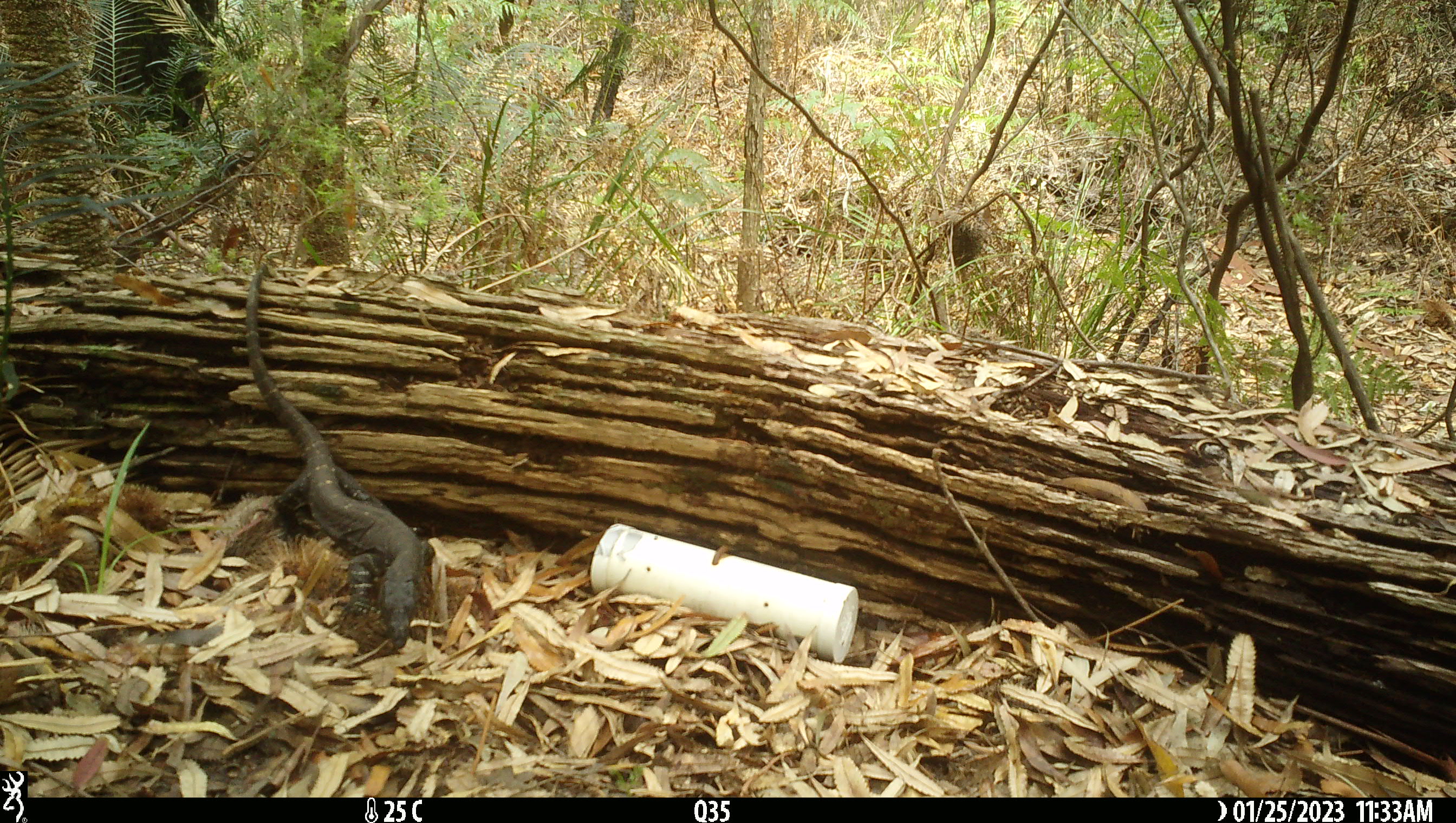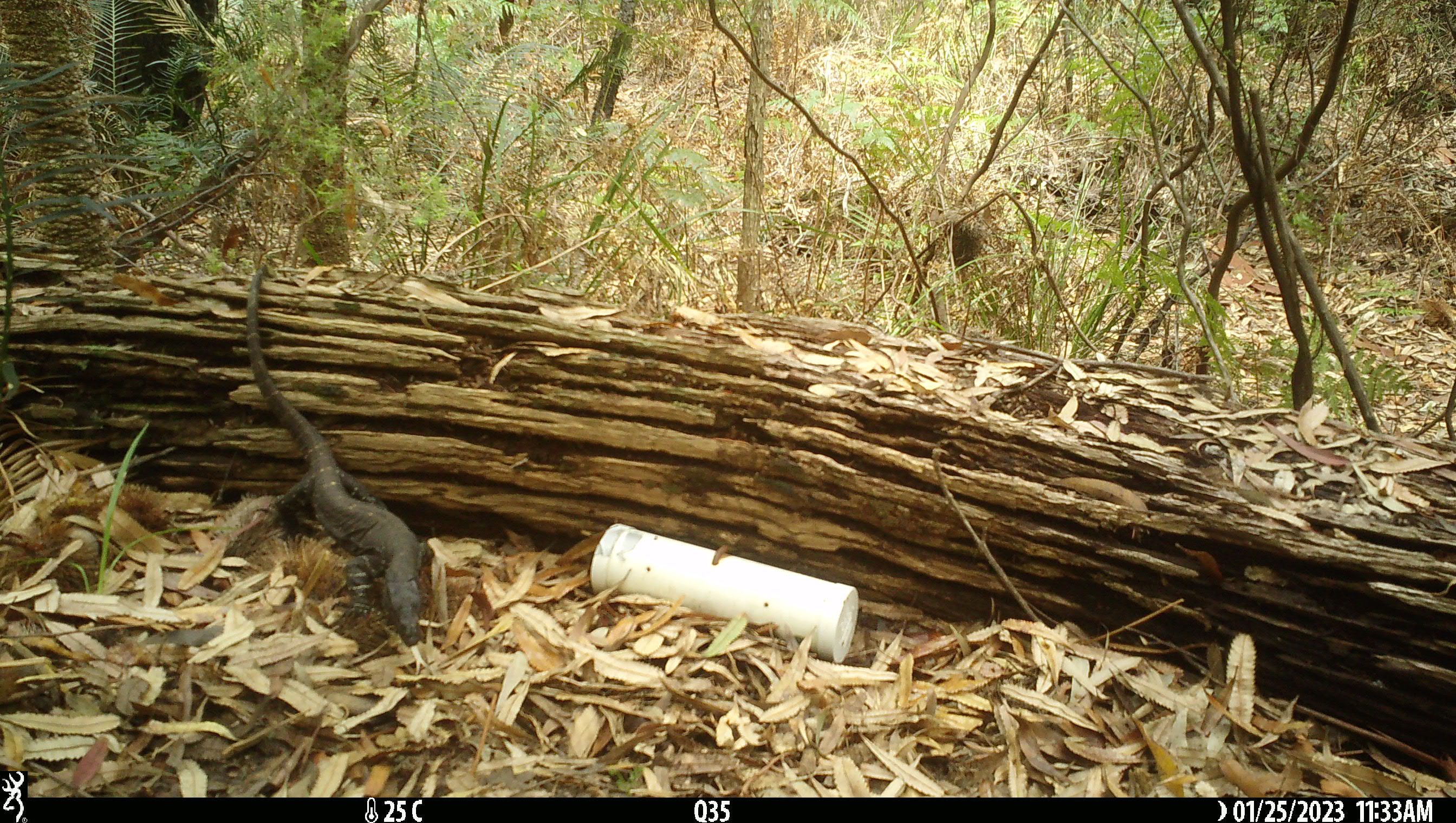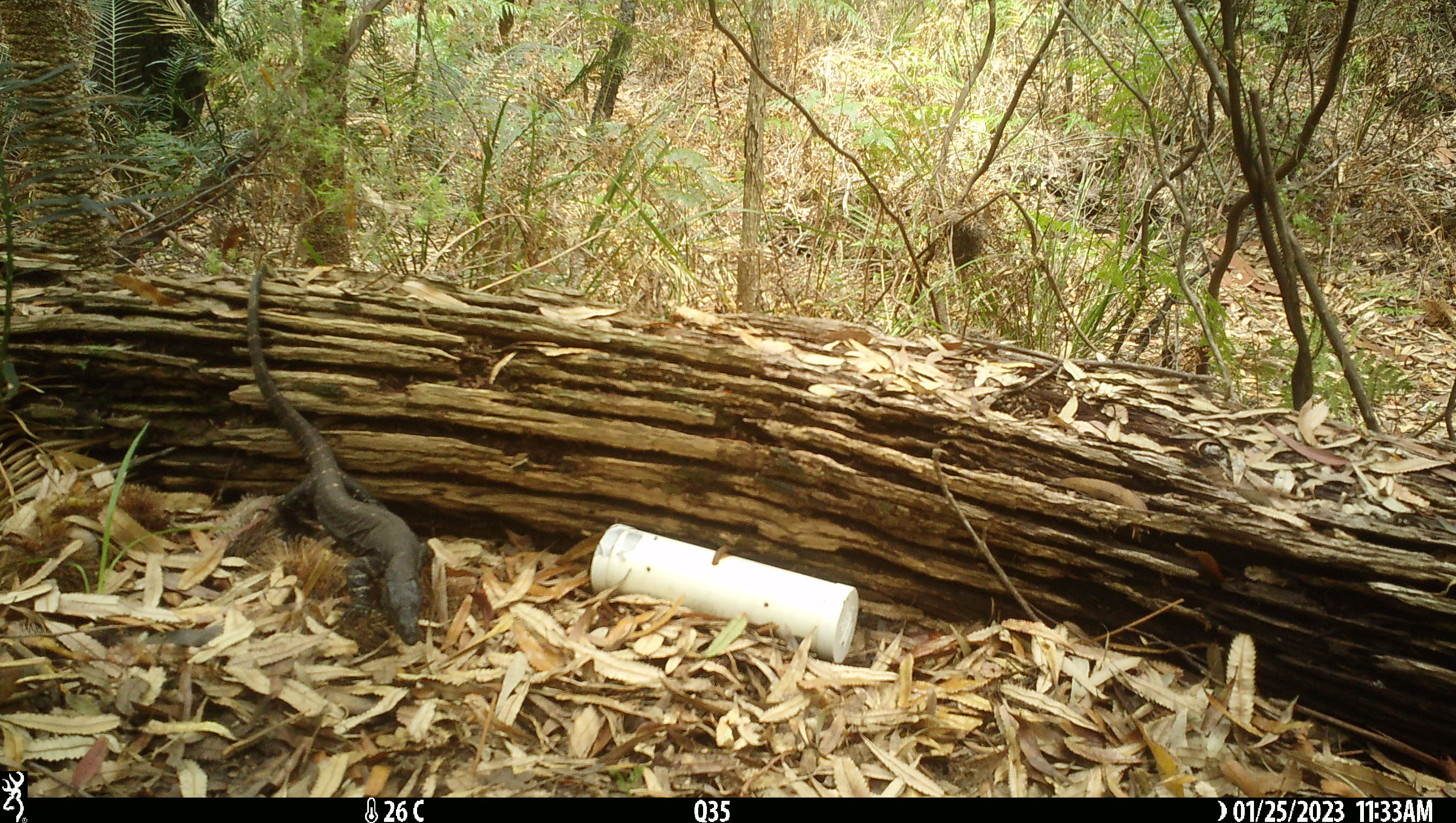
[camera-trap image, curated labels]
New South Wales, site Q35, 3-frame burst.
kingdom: Animalia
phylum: Chordata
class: Reptilia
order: Squamata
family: Varanidae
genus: Varanus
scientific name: Varanus varius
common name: lace monitor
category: goanna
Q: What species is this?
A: Goanna (lace monitor) (Varanus varius).